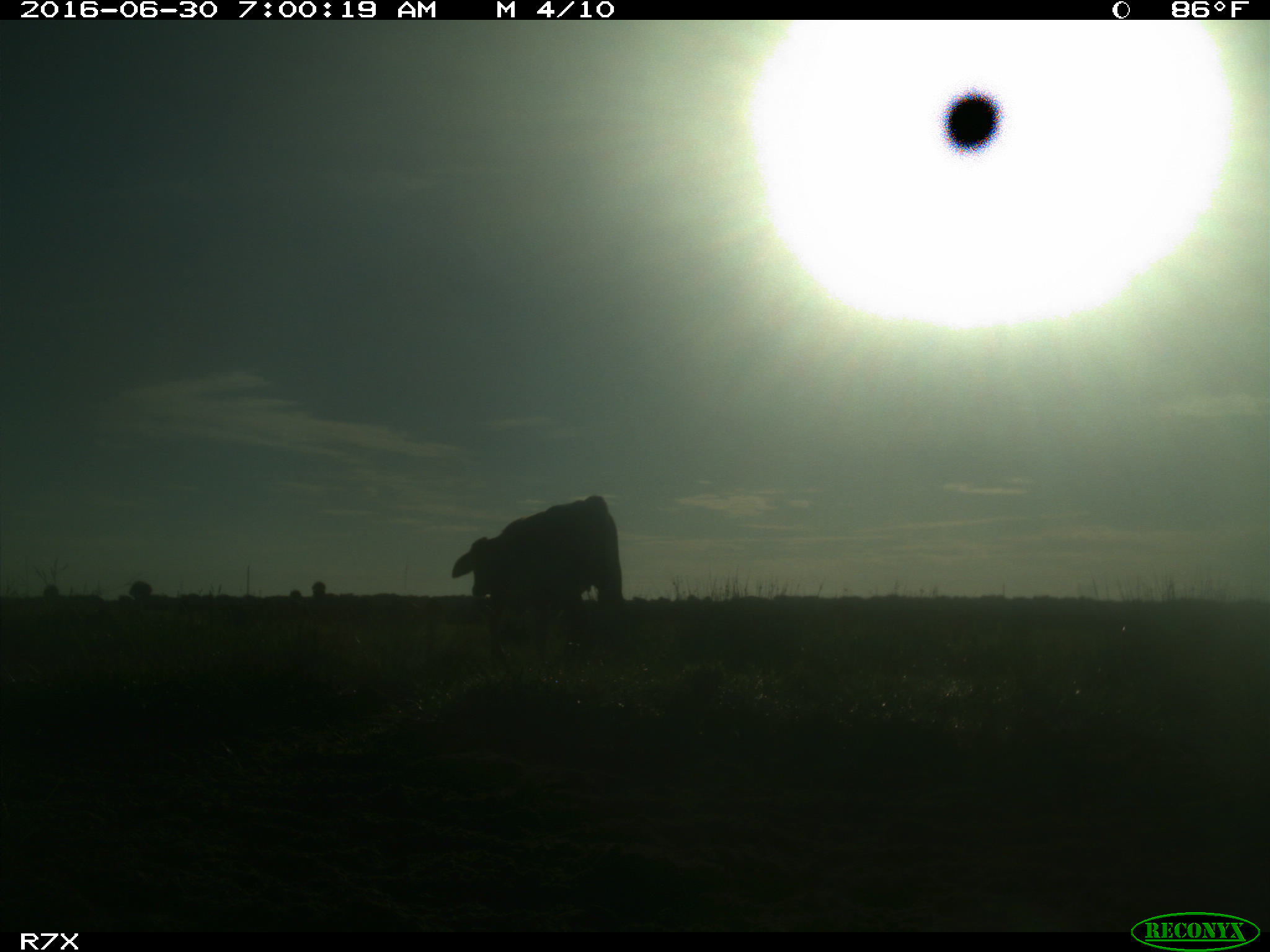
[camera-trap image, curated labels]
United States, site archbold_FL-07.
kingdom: Animalia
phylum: Chordata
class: Mammalia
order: Artiodactyla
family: Bovidae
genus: Bos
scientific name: Bos taurus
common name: domestic cow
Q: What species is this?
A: Bos taurus (domestic cow).